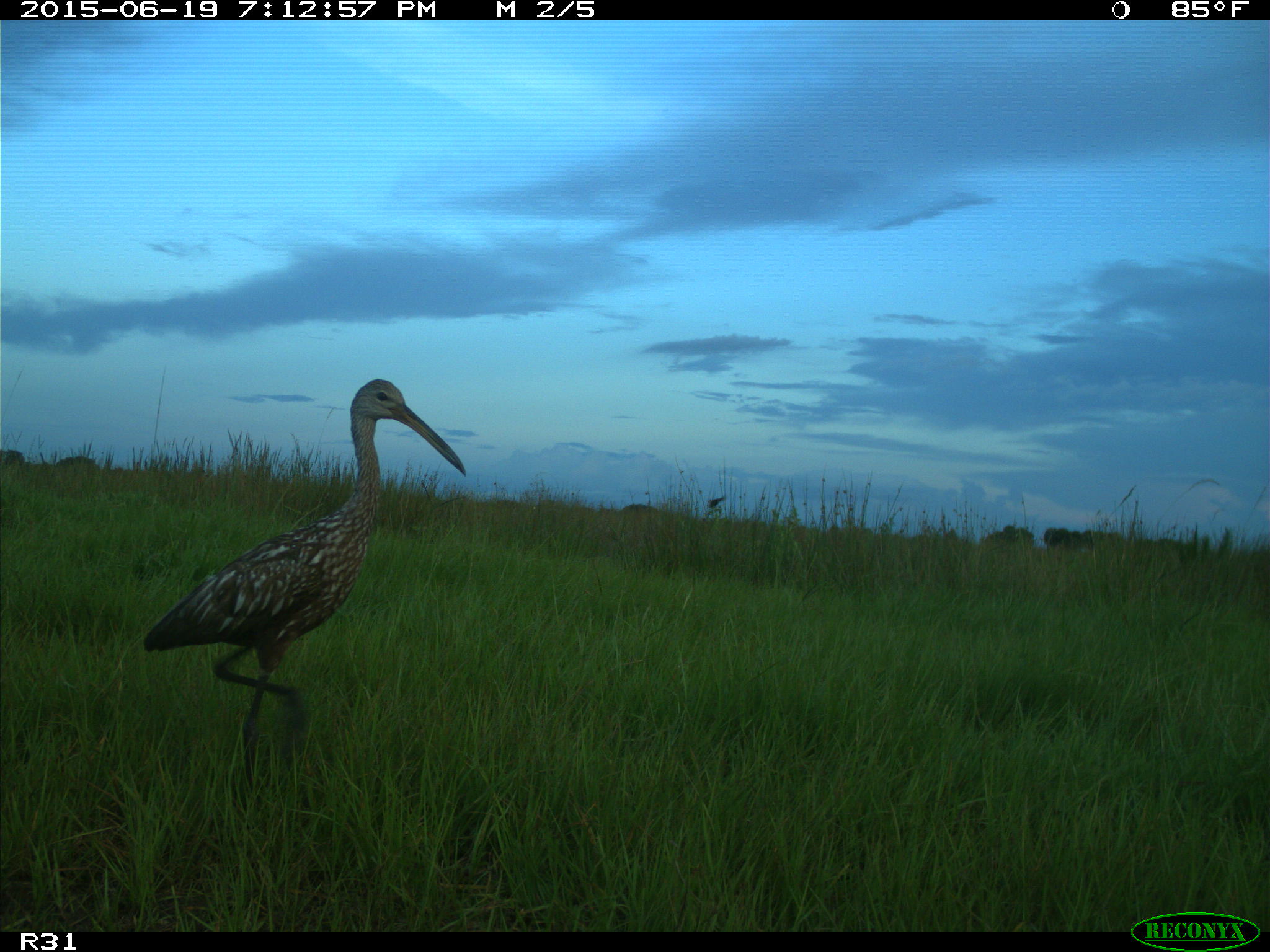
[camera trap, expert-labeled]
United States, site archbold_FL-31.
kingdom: Animalia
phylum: Chordata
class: Aves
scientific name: Aves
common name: birds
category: unidentified bird